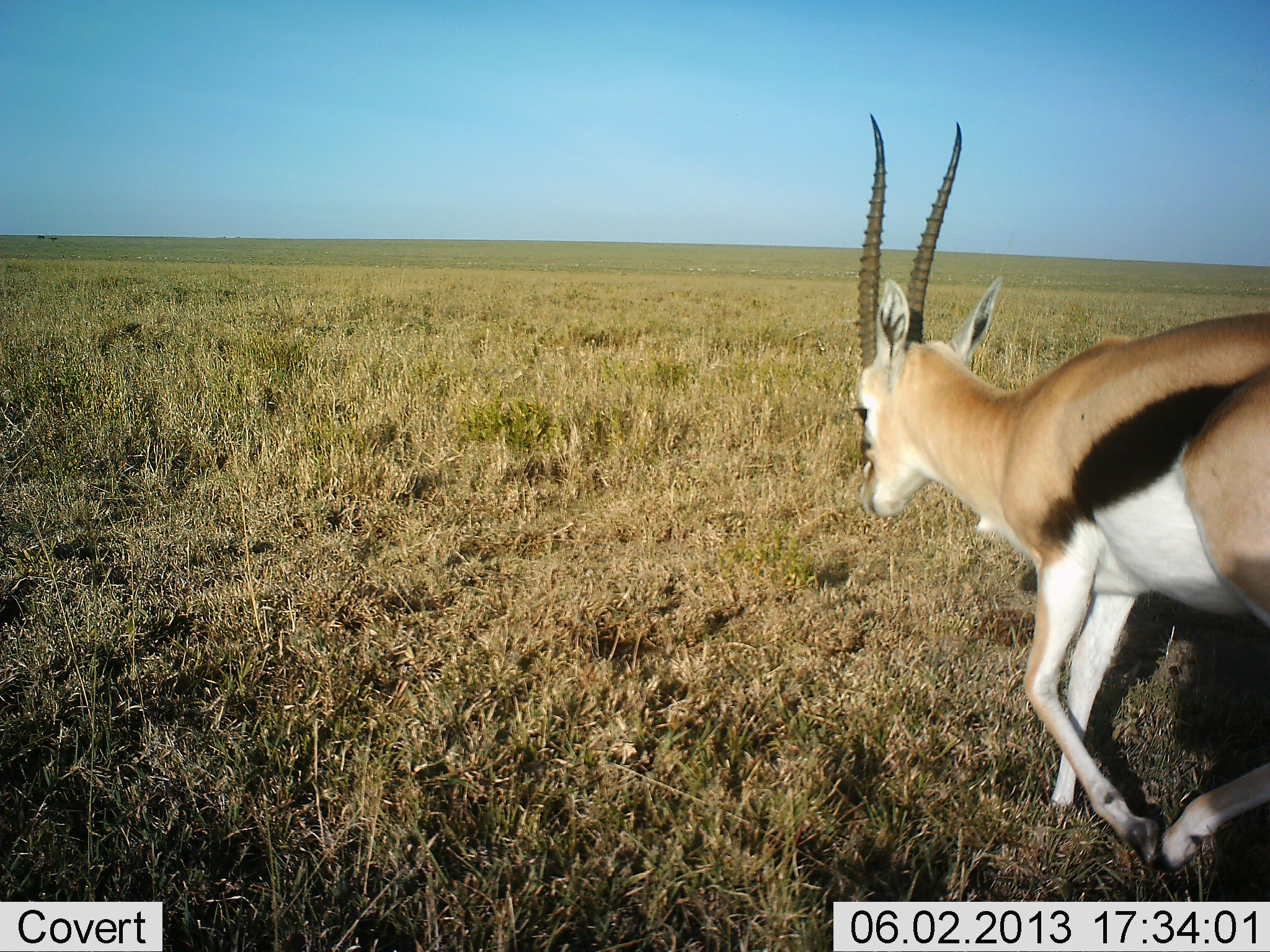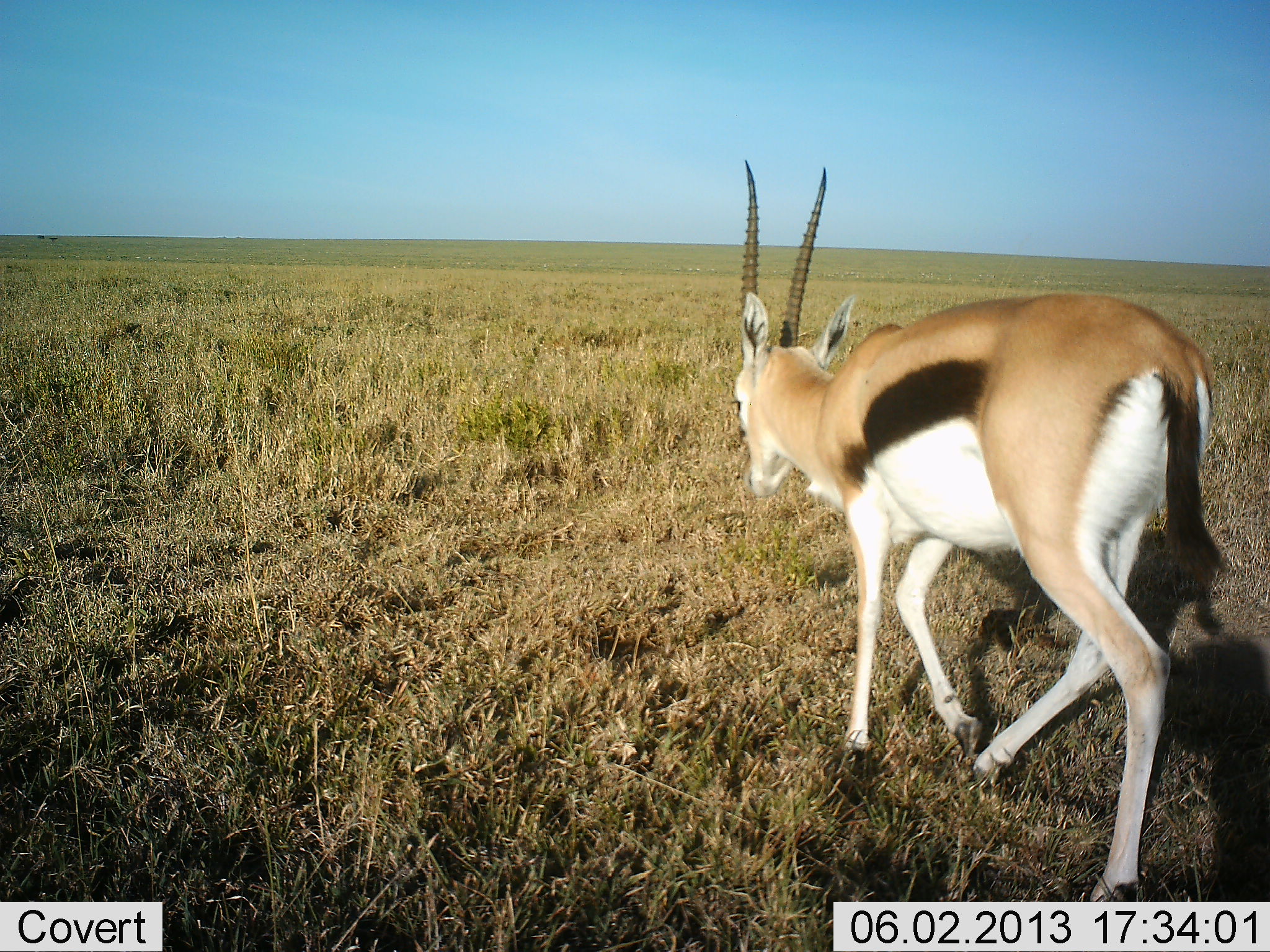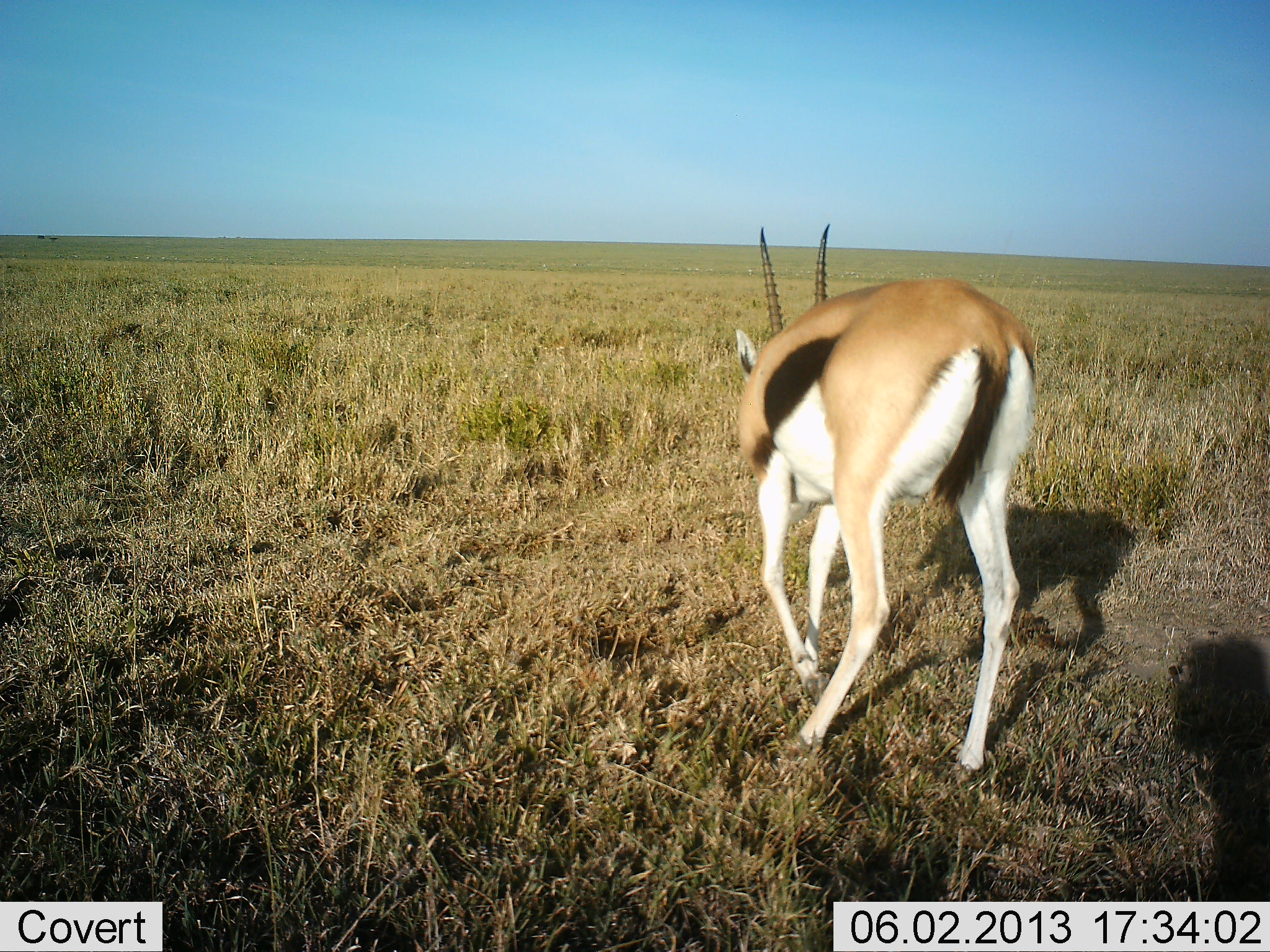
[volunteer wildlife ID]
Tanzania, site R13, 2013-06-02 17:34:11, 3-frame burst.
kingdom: Animalia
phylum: Chordata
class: Mammalia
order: Artiodactyla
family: Bovidae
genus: Eudorcas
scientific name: Eudorcas thomsonii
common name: thomson's gazelle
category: gazellethomsons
Gazellethomsons (thomson's gazelle) (Eudorcas thomsonii), count 1. Behavior (volunteer vote fractions): standing 9%, resting 0%, moving 97%, interacting 0%. Young present (vote fraction): 0%. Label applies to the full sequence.